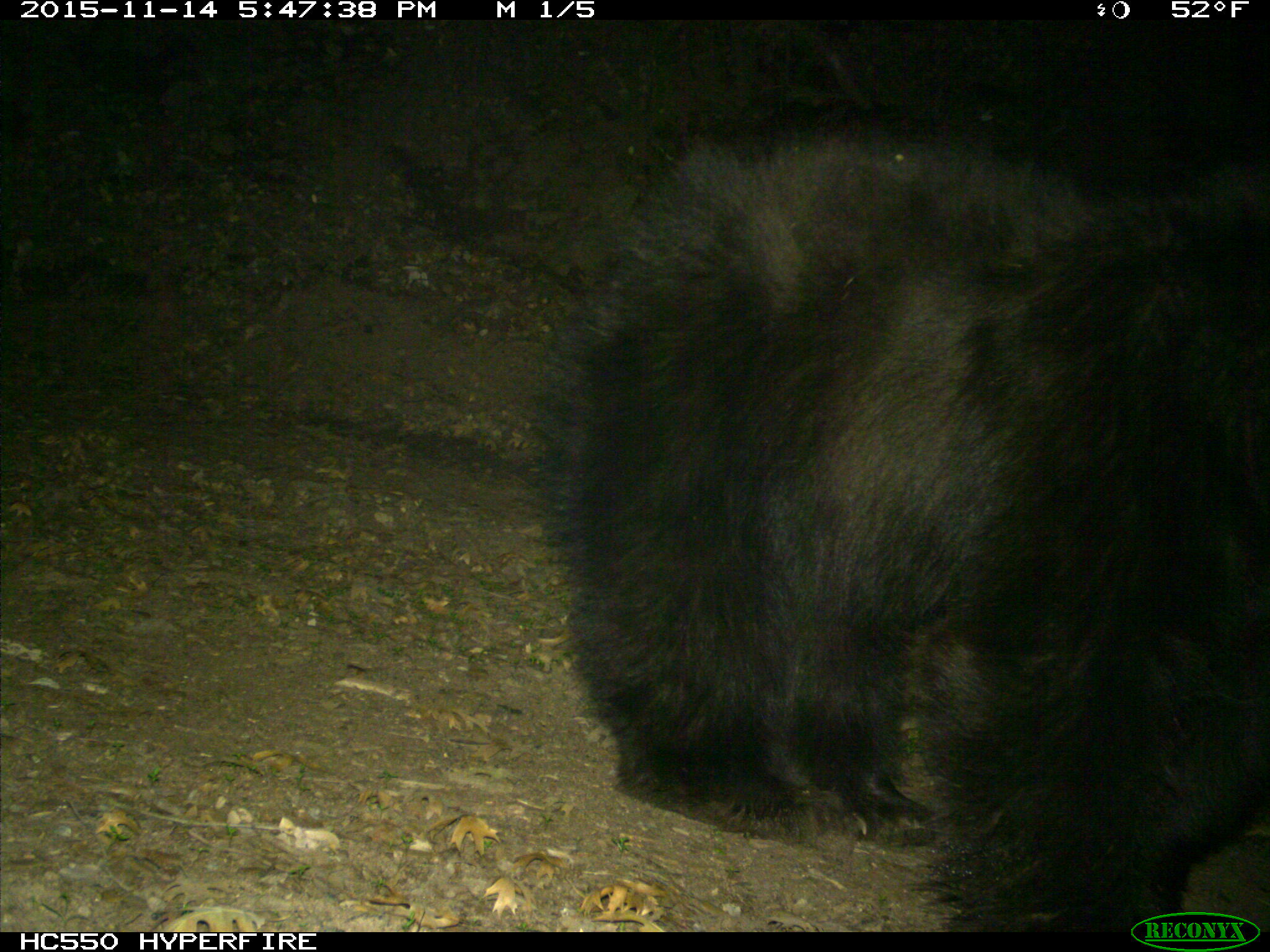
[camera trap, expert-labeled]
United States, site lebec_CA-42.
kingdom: Animalia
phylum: Chordata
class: Mammalia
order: Carnivora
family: Ursidae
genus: Ursus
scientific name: Ursus americanus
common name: american black bear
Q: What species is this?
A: Ursus americanus (american black bear).